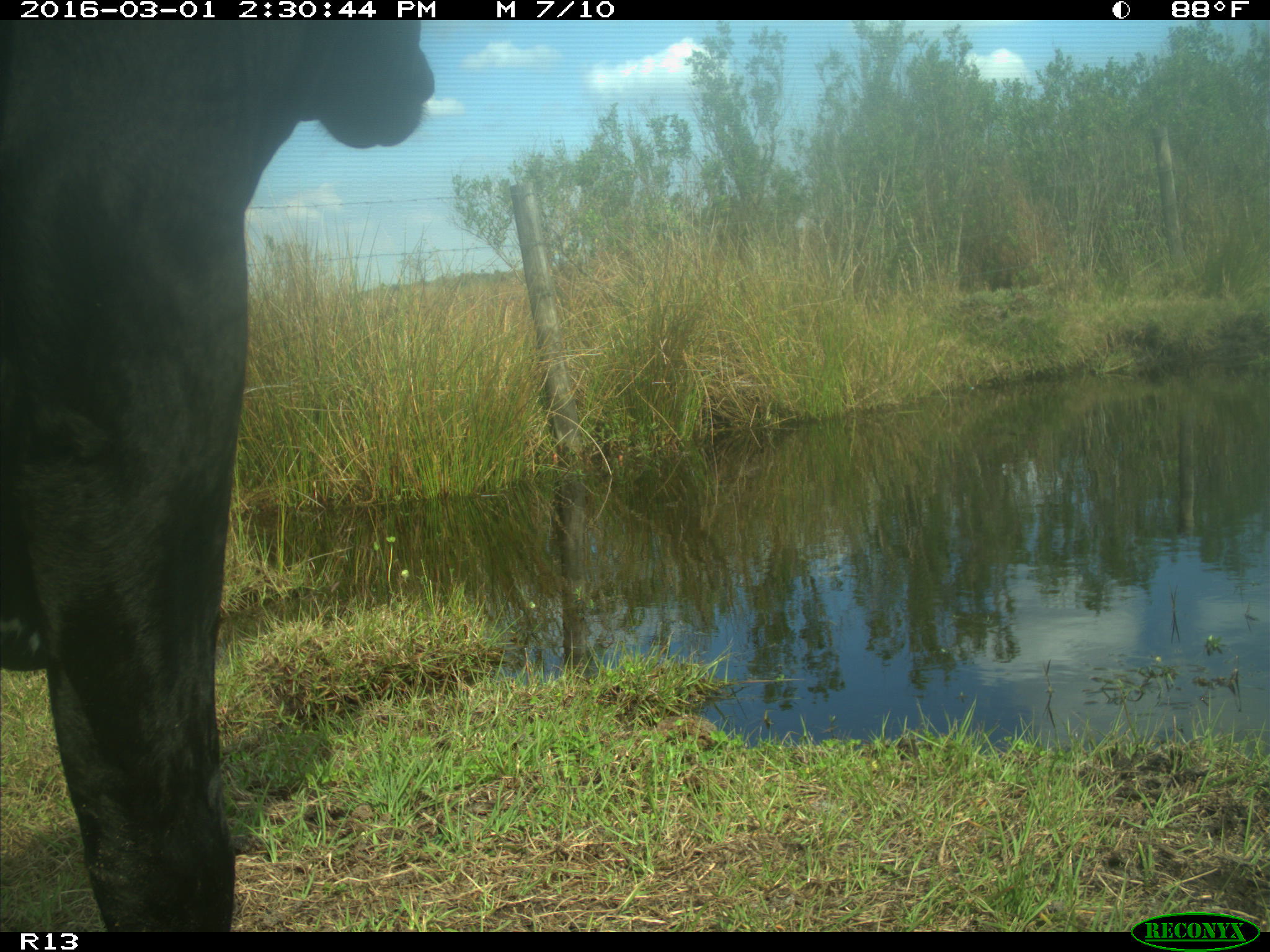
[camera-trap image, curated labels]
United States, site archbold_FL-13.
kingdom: Animalia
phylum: Chordata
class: Mammalia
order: Artiodactyla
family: Bovidae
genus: Bos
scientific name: Bos taurus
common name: domestic cow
Bos taurus (domestic cow).